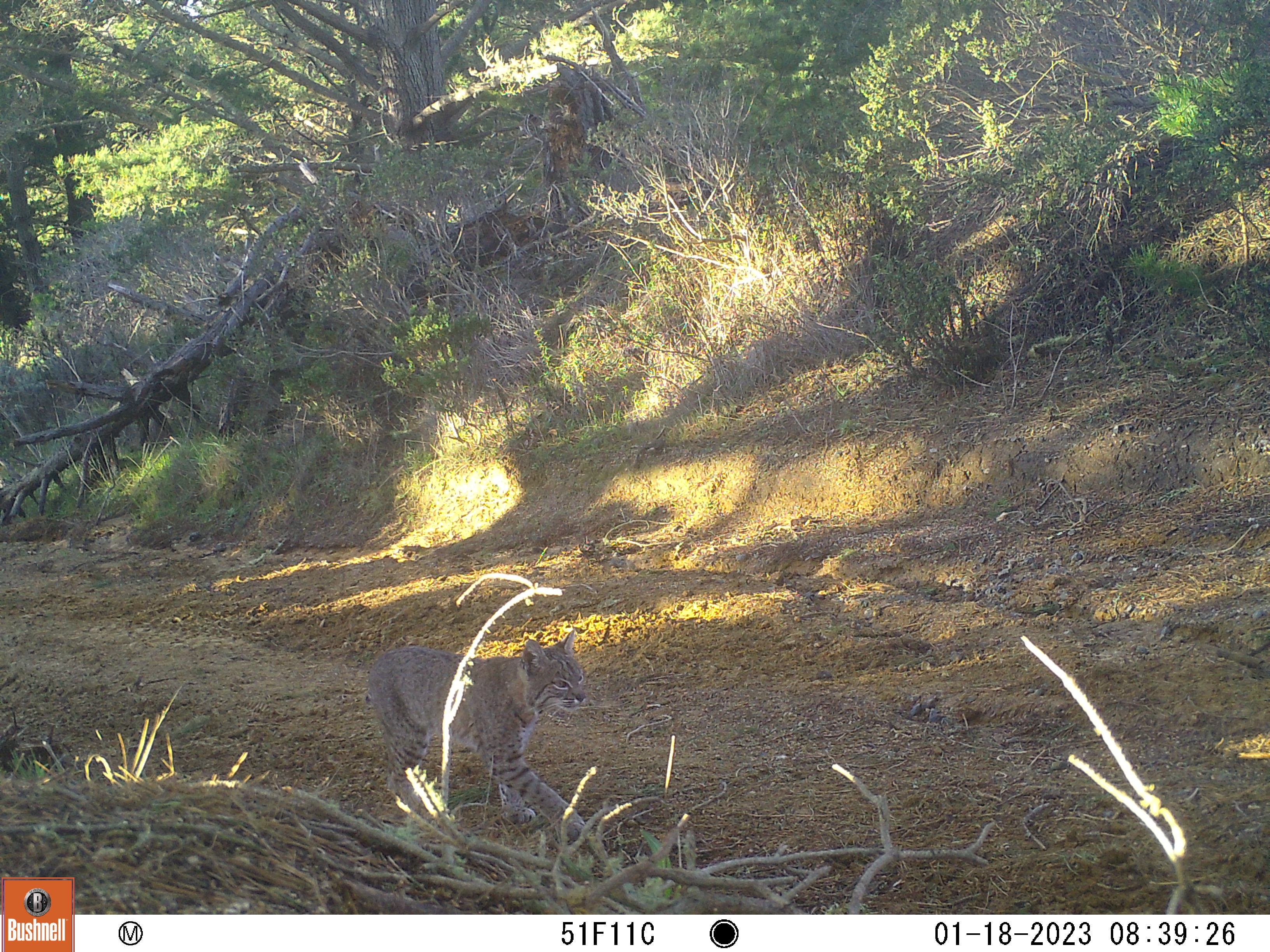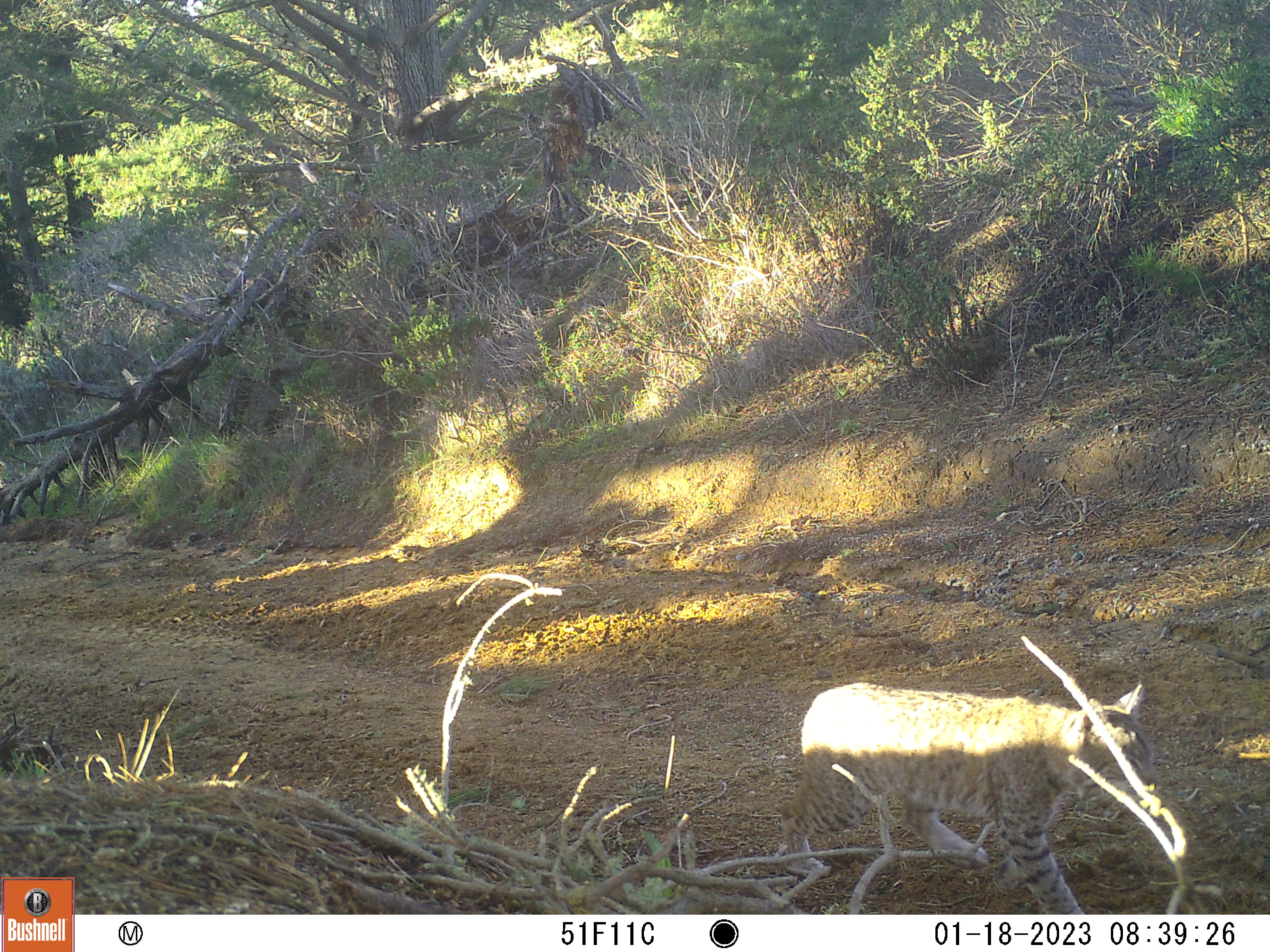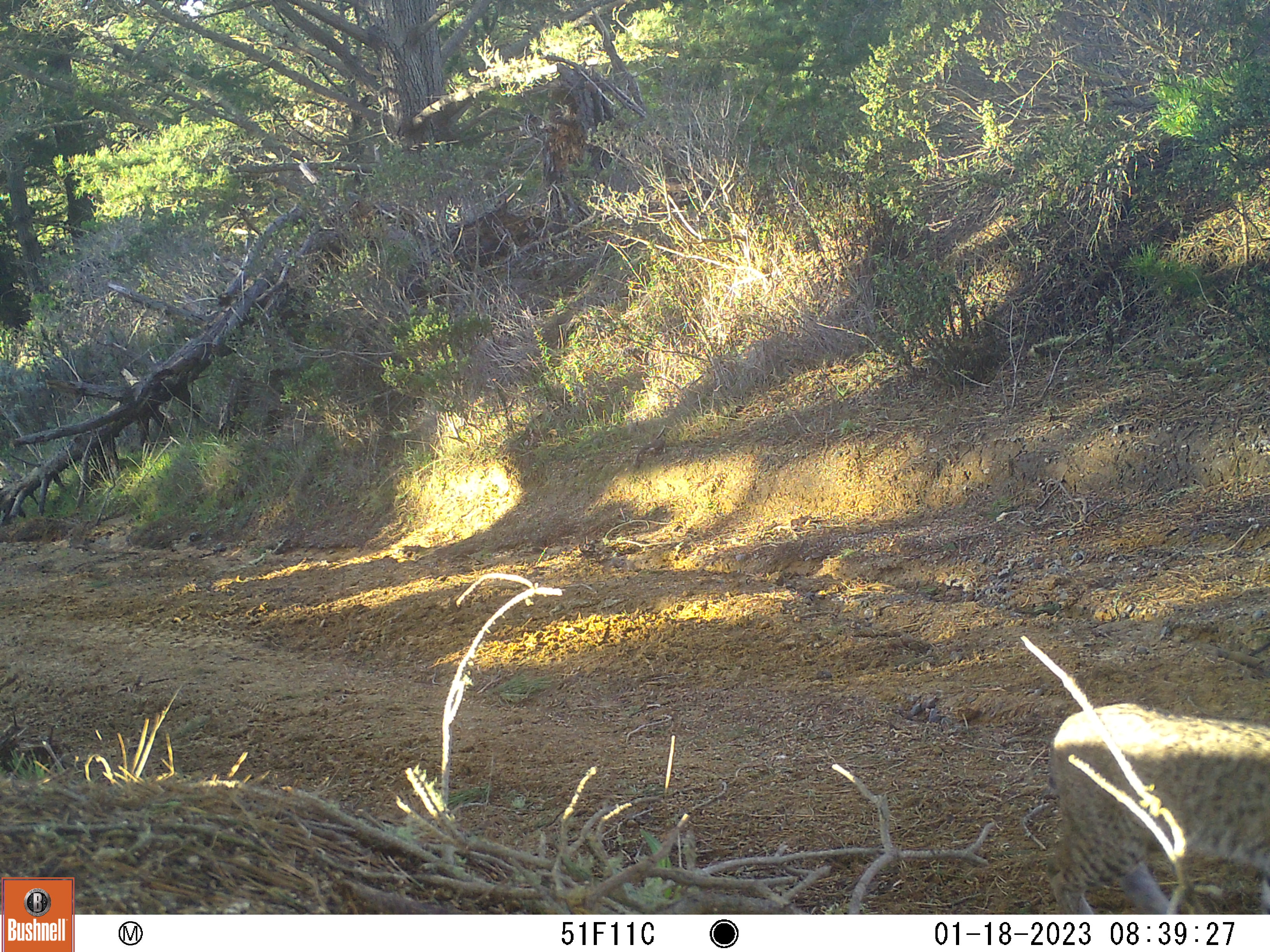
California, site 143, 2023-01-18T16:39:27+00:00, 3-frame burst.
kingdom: Animalia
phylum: Chordata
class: Mammalia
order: Carnivora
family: Felidae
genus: Lynx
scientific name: Lynx rufus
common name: bobcat